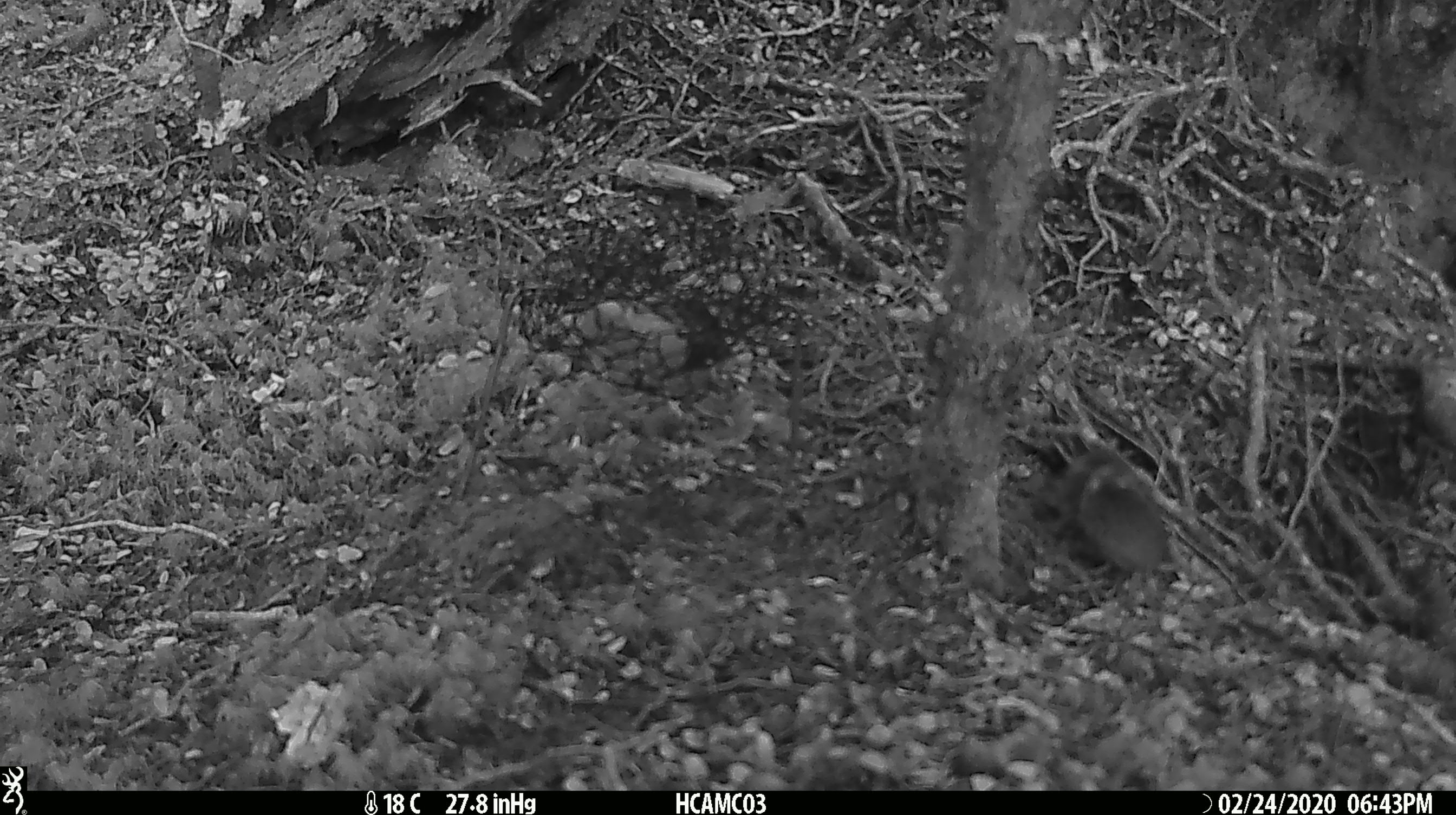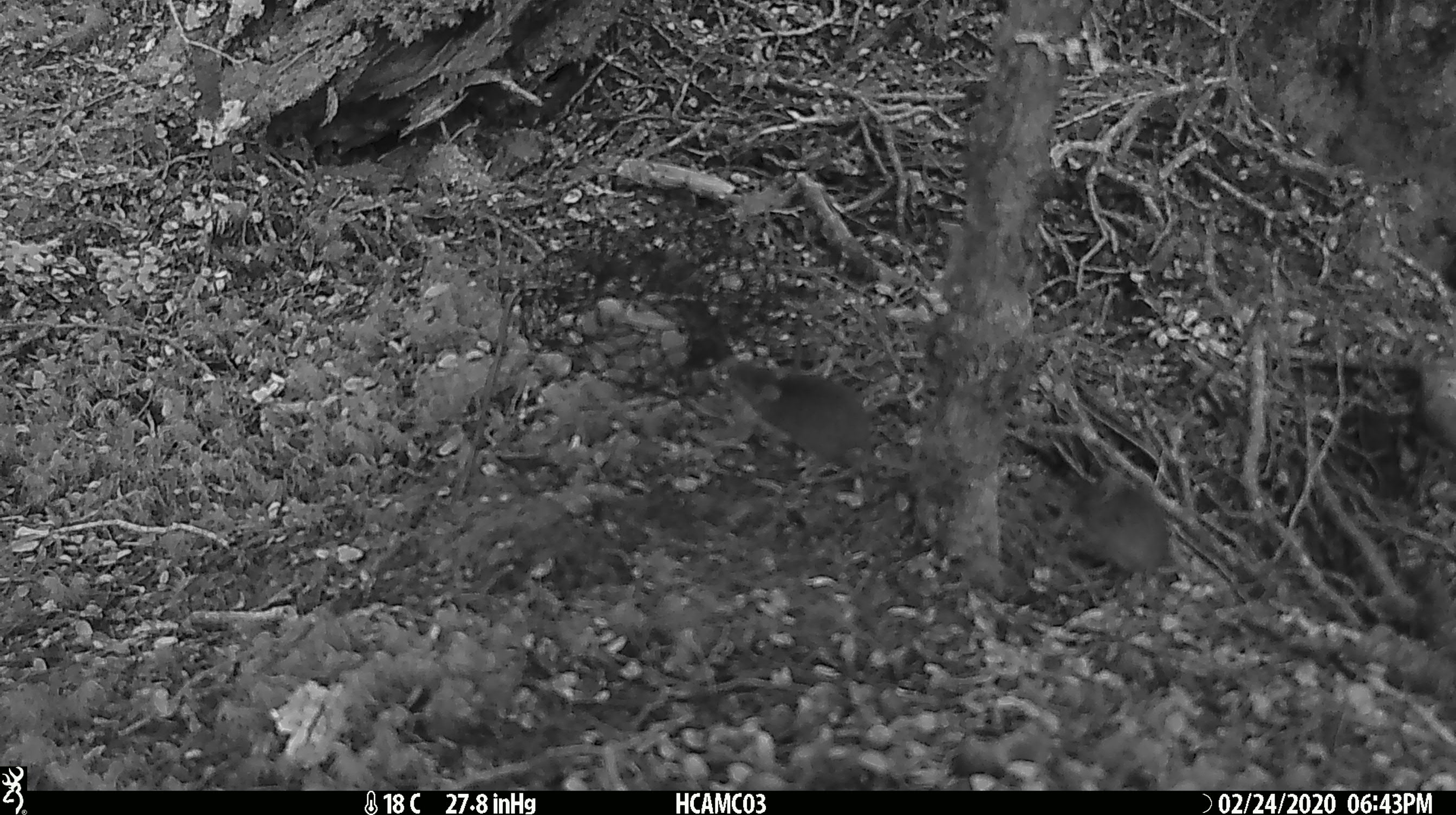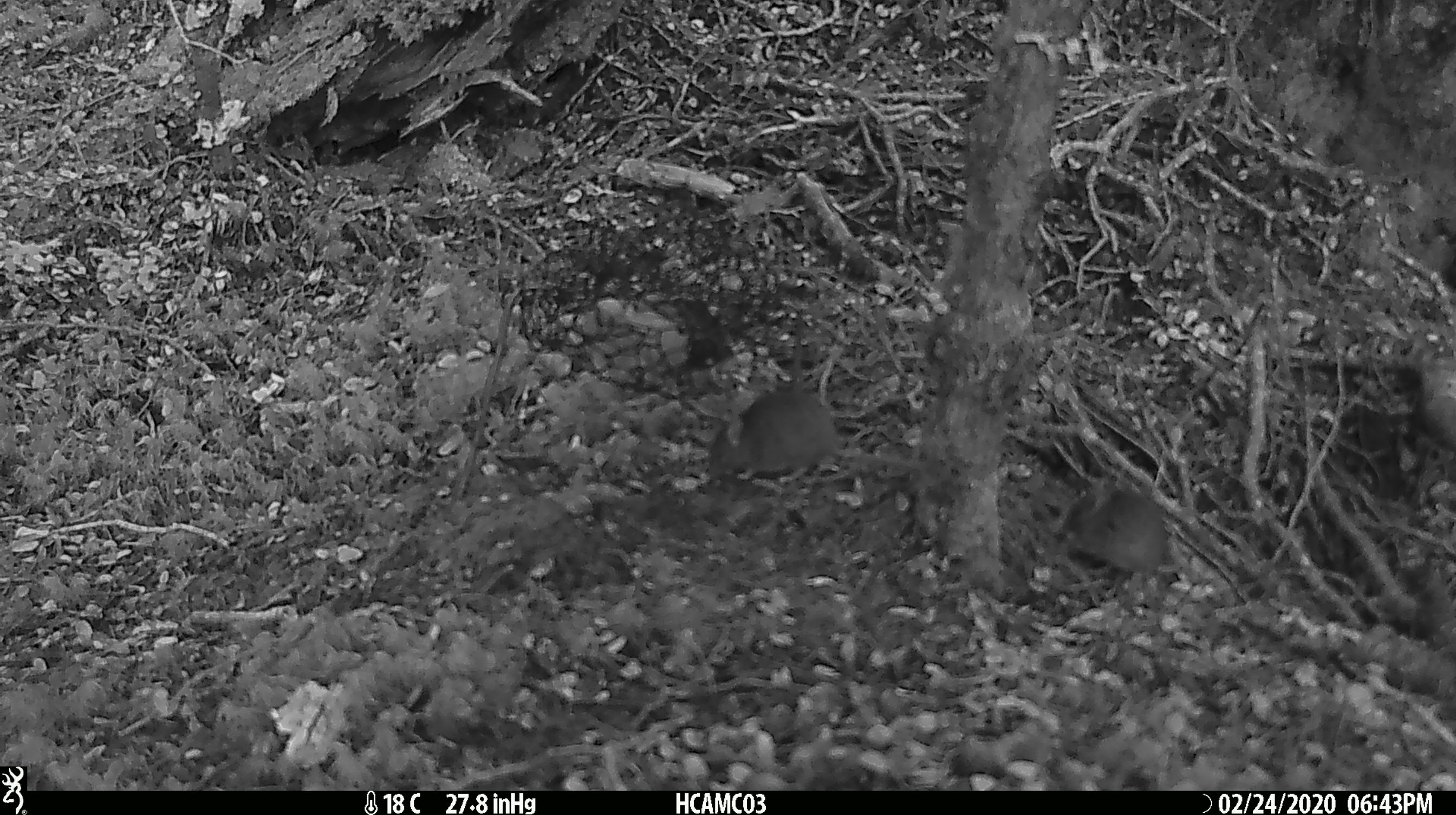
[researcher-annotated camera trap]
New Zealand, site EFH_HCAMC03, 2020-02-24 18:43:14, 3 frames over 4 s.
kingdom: Animalia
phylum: Chordata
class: Mammalia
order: Rodentia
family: Muridae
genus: Mus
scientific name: Mus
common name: mouse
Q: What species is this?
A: Mouse (Mus).